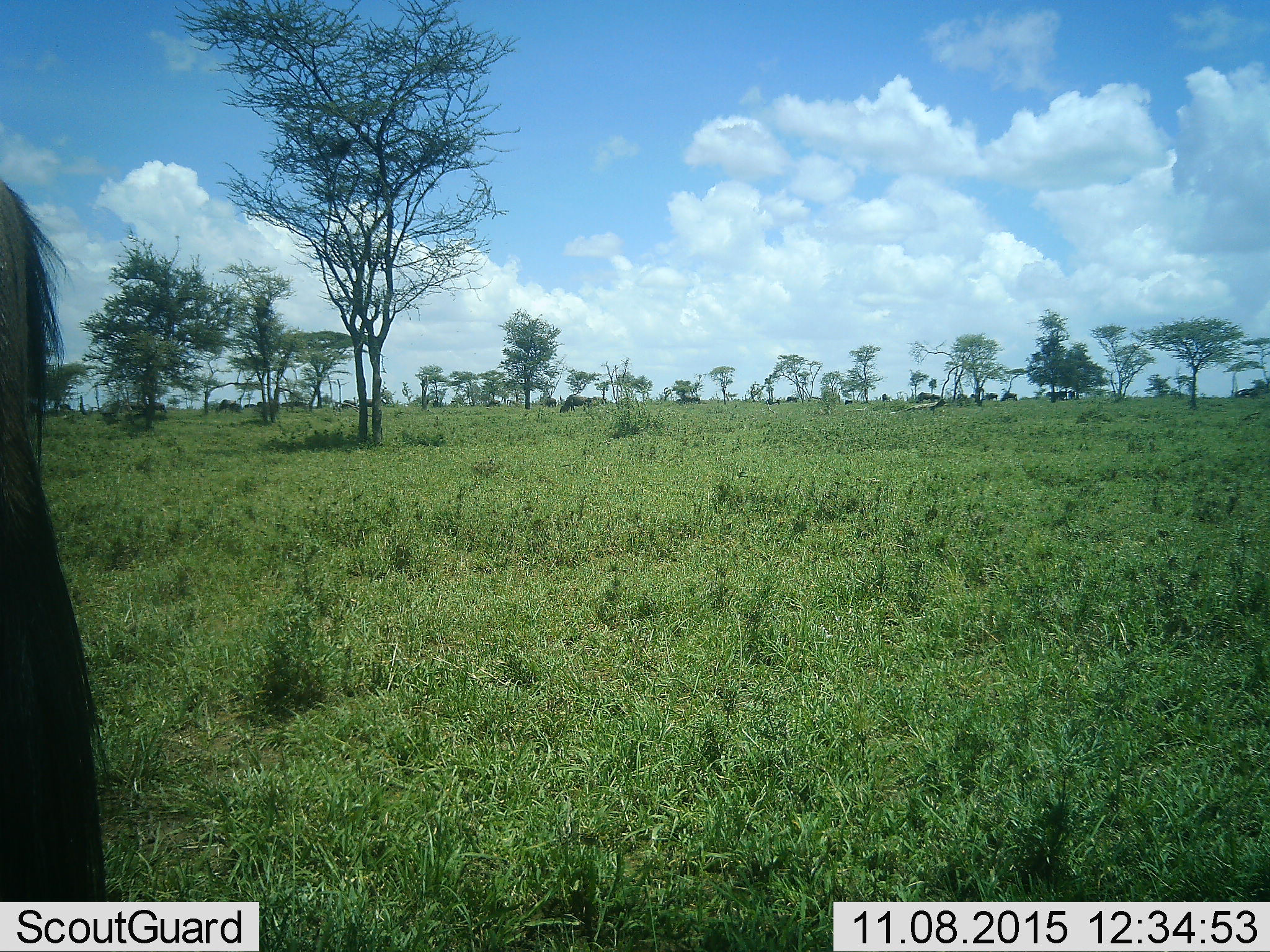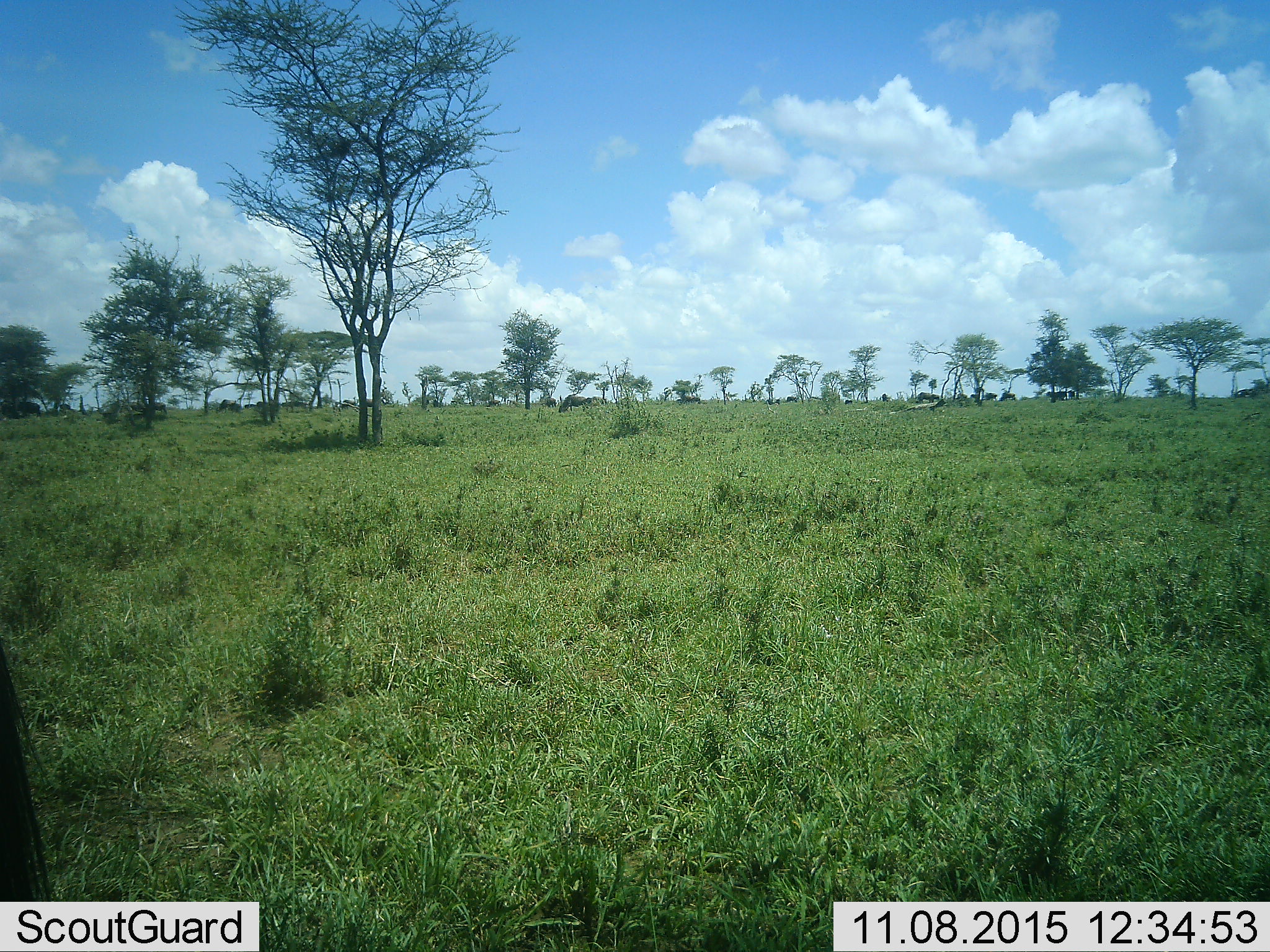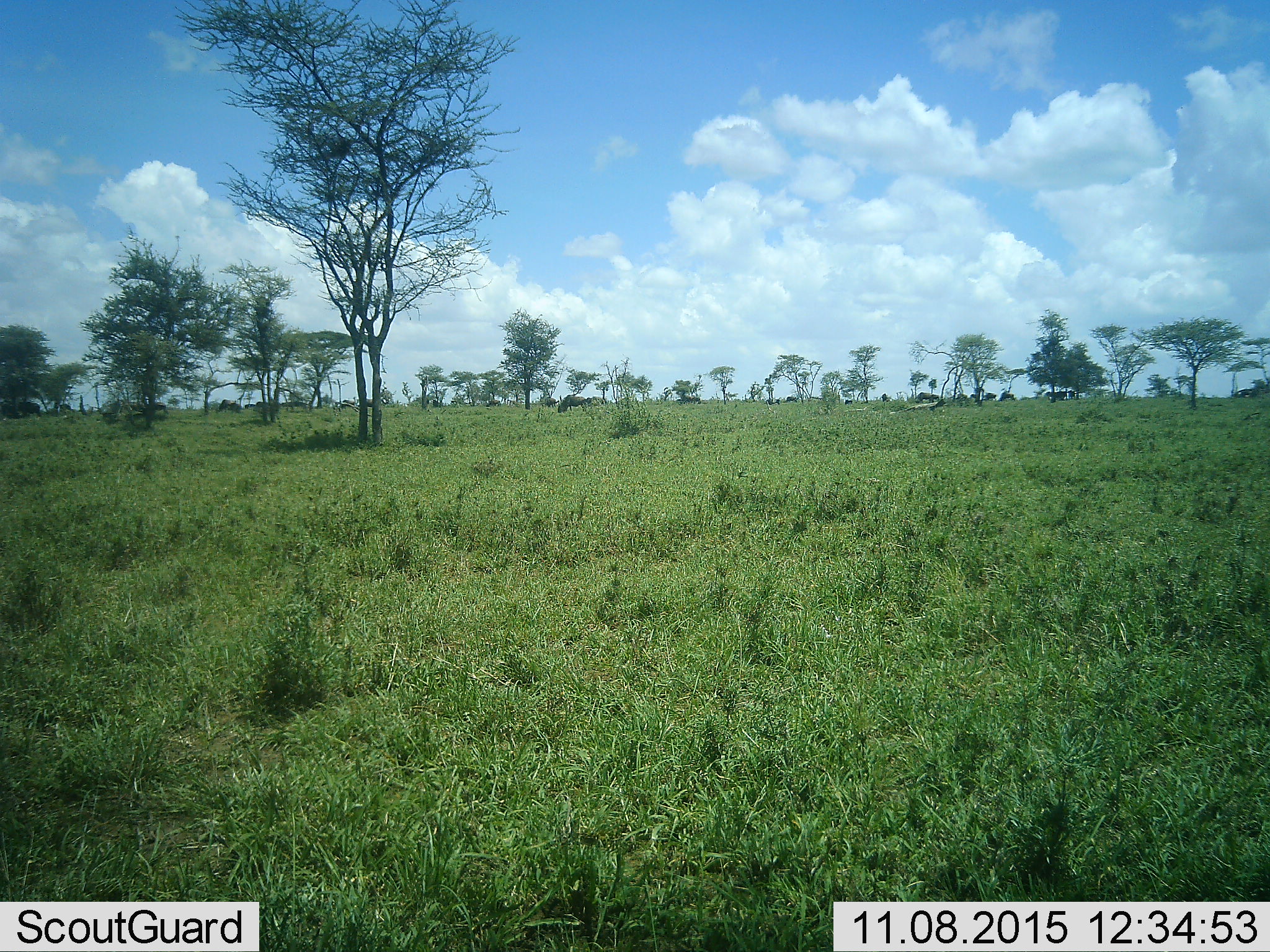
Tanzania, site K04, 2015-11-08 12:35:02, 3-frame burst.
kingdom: Animalia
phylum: Chordata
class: Mammalia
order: Artiodactyla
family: Bovidae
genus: Connochaetes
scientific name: Connochaetes taurinus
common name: blue wildebeest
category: wildebeest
Wildebeest (blue wildebeest) (Connochaetes taurinus), count 11-50. Behavior (volunteer vote fractions): standing 33%, resting 33%, moving 67%, interacting 0%. Young present (vote fraction): 0%. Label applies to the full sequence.